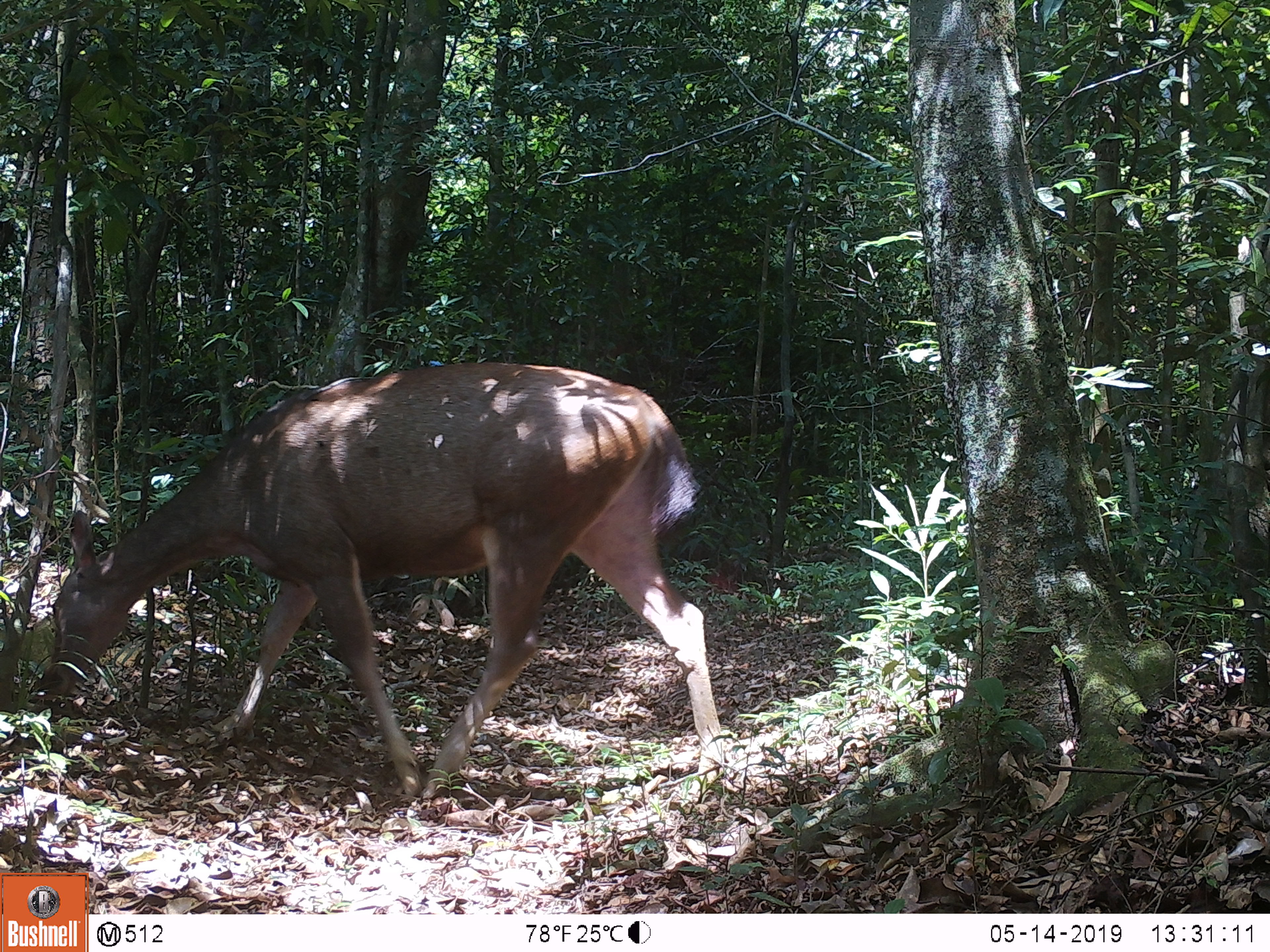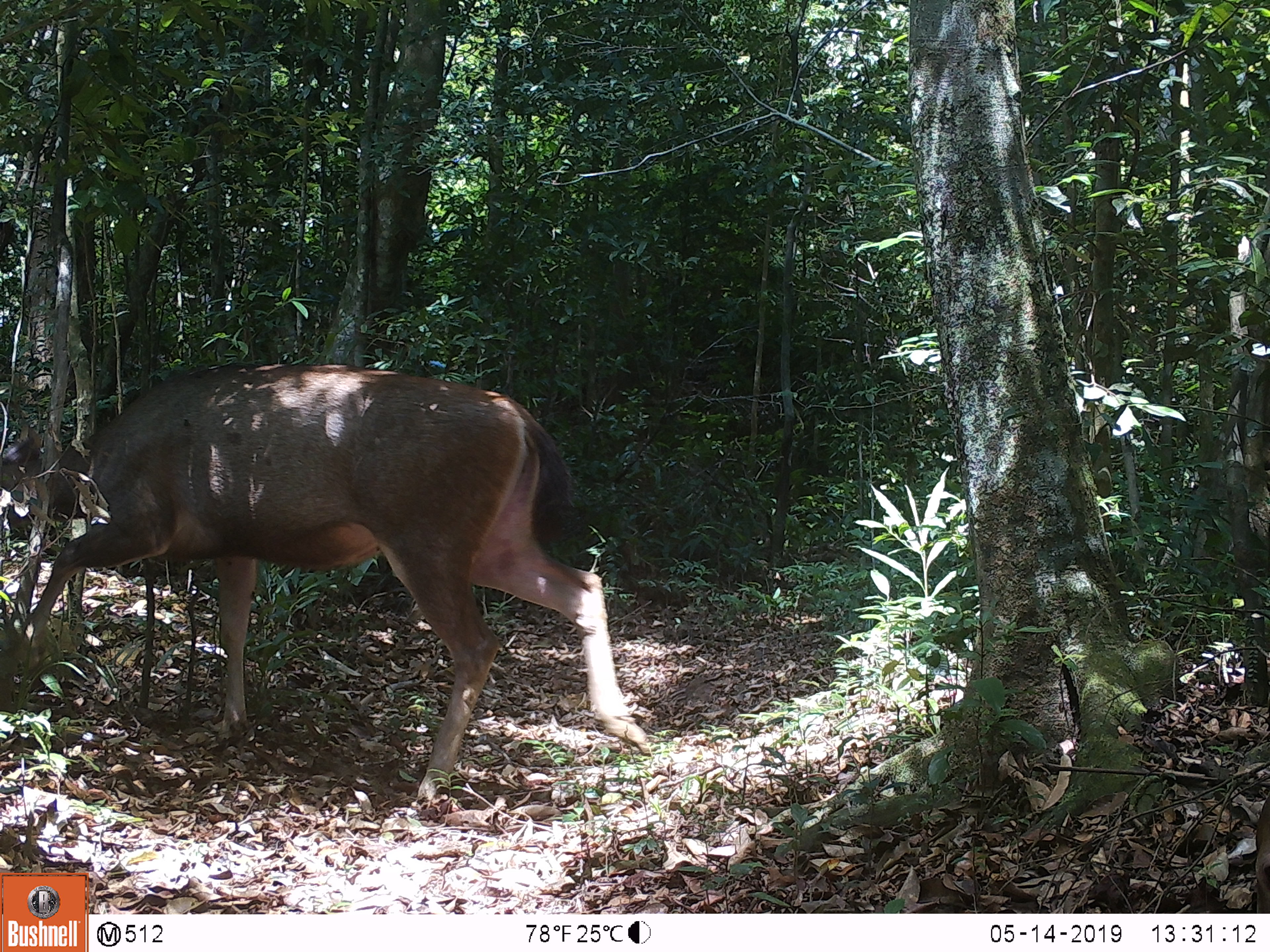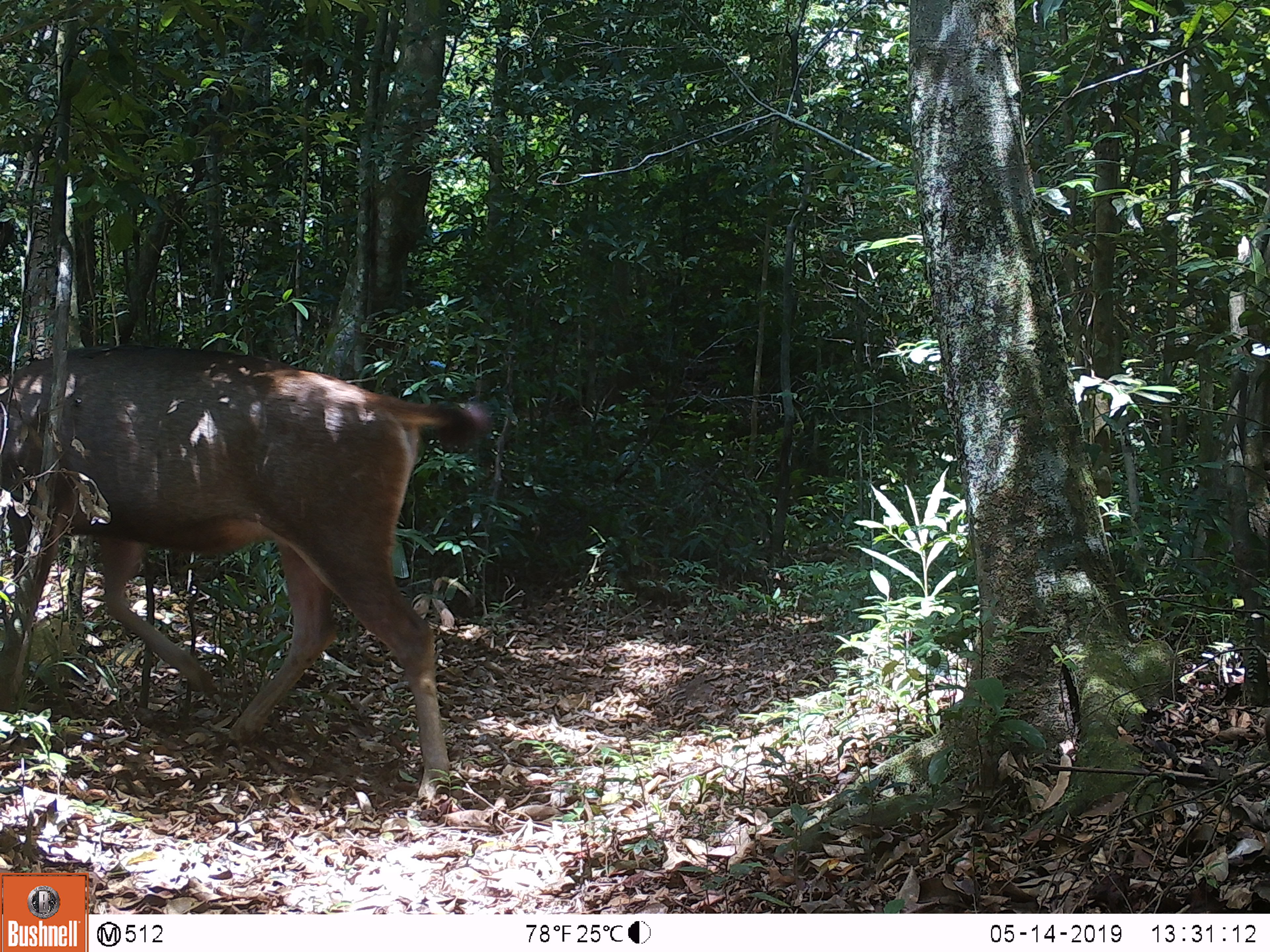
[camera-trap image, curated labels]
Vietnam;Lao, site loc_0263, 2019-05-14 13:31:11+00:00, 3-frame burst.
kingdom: Animalia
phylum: Chordata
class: Mammalia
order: Artiodactyla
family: Cervidae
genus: Rusa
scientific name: Rusa unicolor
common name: sambar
Sambar (Rusa unicolor). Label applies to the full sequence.